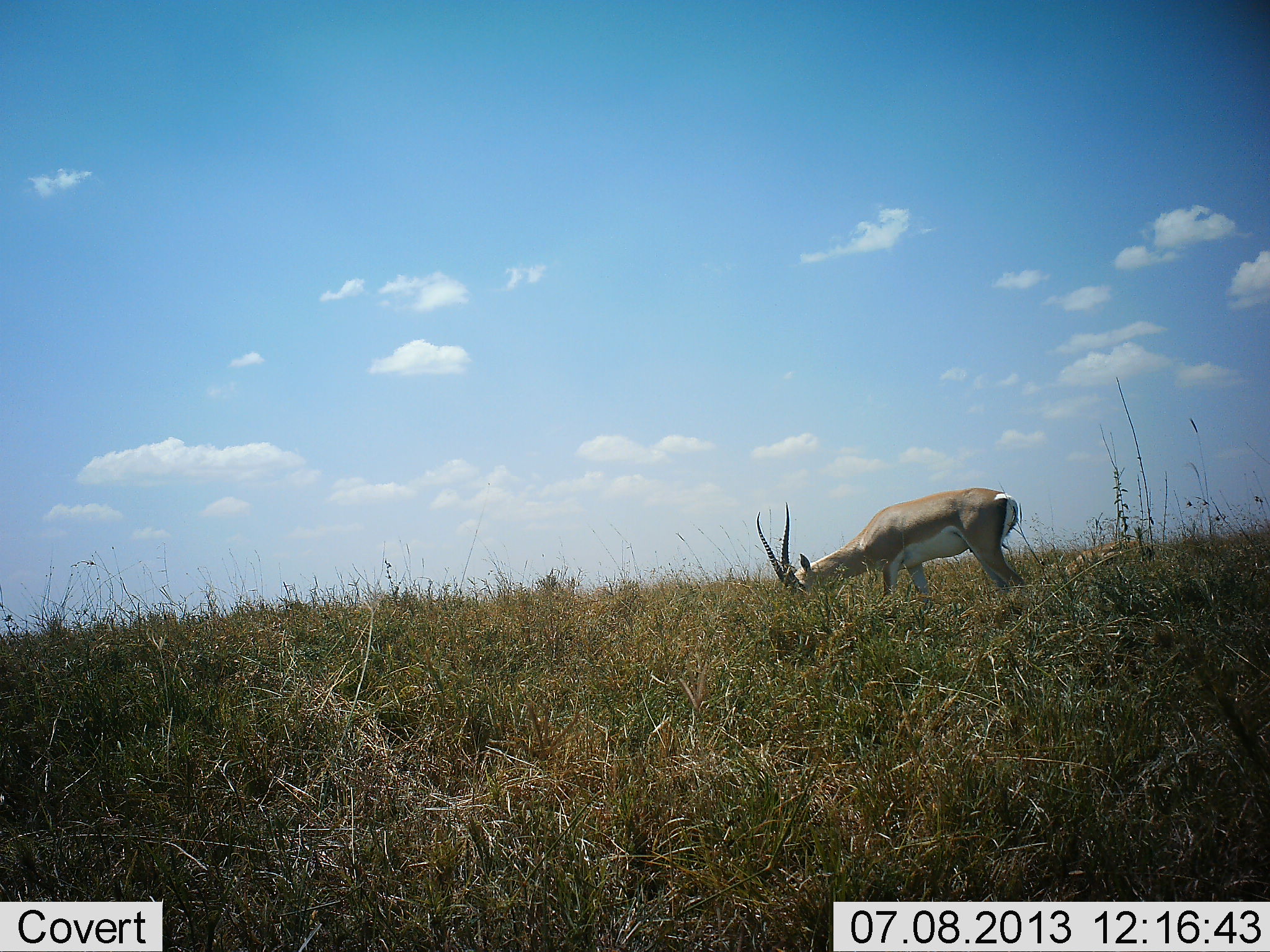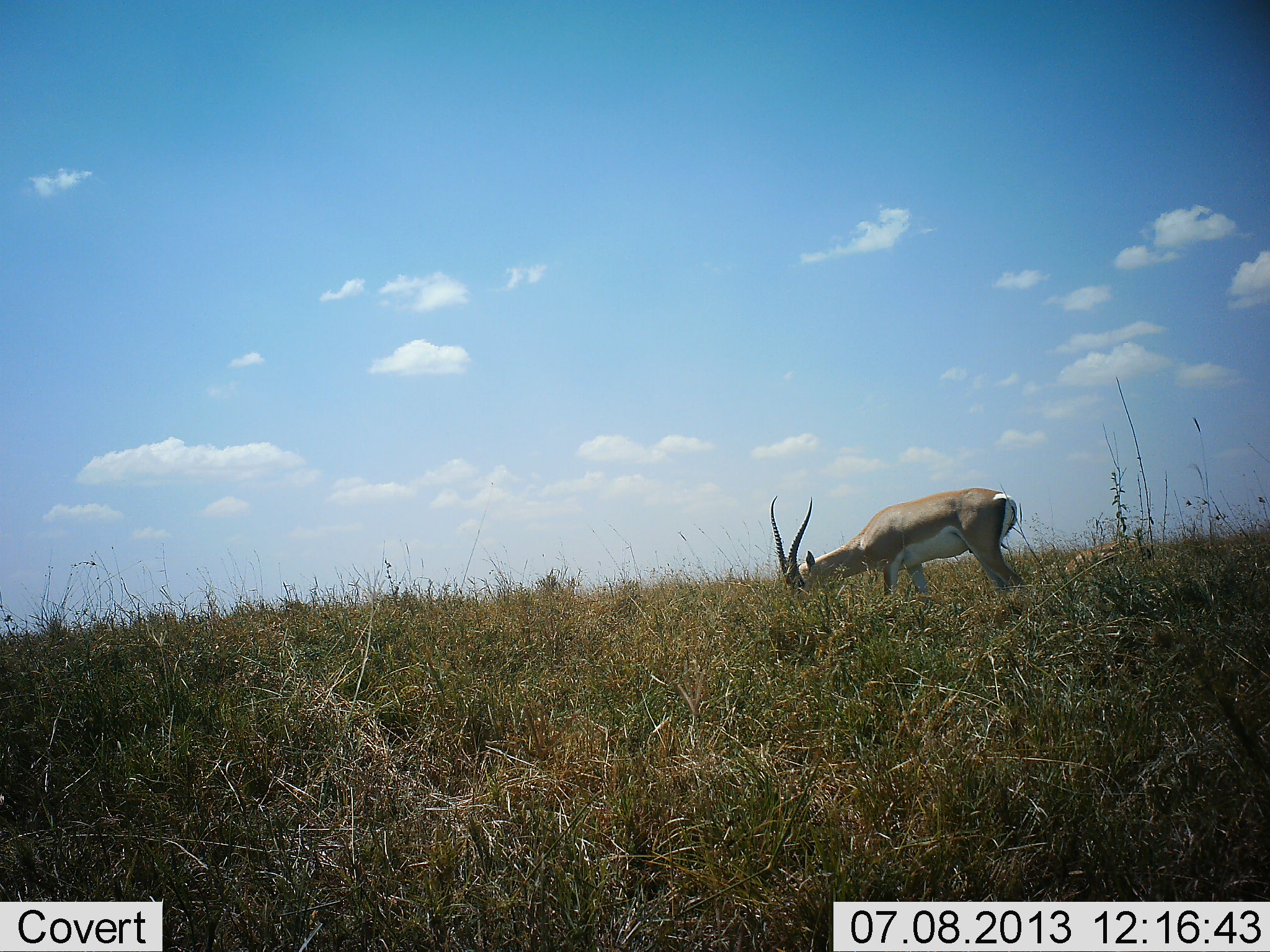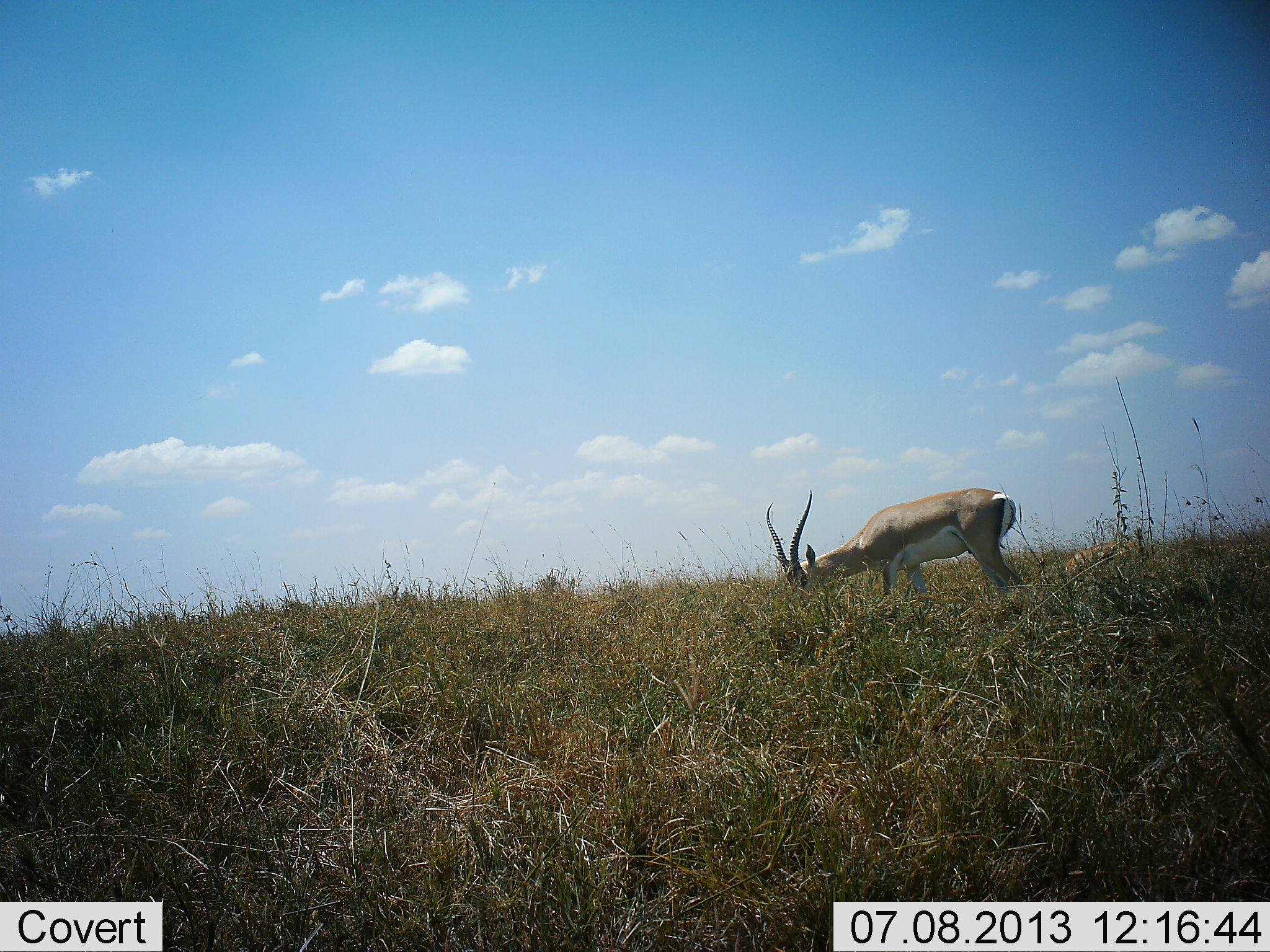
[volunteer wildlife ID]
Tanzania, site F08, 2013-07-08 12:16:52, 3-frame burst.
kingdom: Animalia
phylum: Chordata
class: Mammalia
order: Artiodactyla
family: Bovidae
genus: Nanger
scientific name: Nanger granti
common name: grant's gazelle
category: gazellegrants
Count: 1.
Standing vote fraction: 33%.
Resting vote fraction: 10%.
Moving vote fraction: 5%.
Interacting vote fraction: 0%.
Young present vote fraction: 5%.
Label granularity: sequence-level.